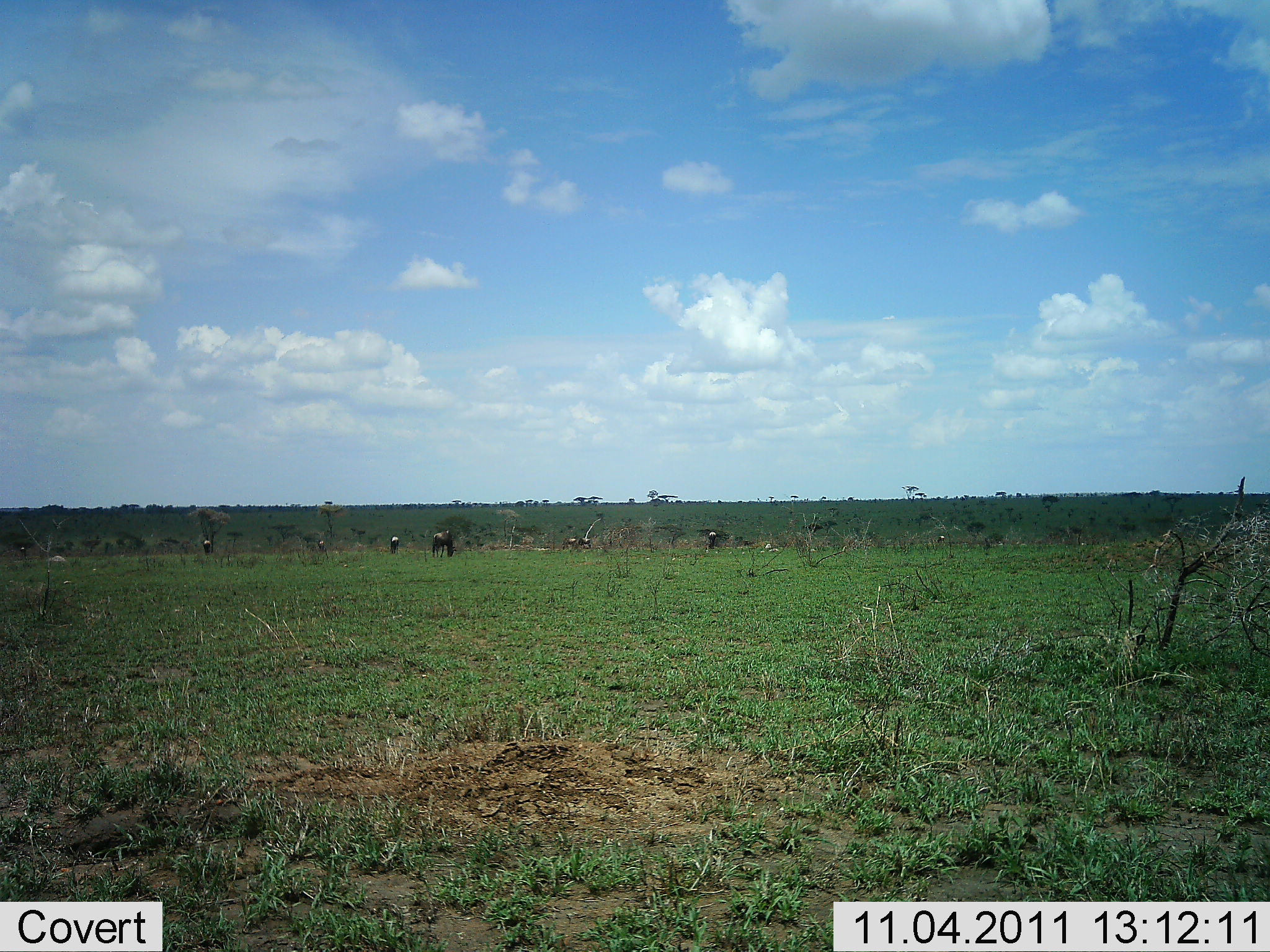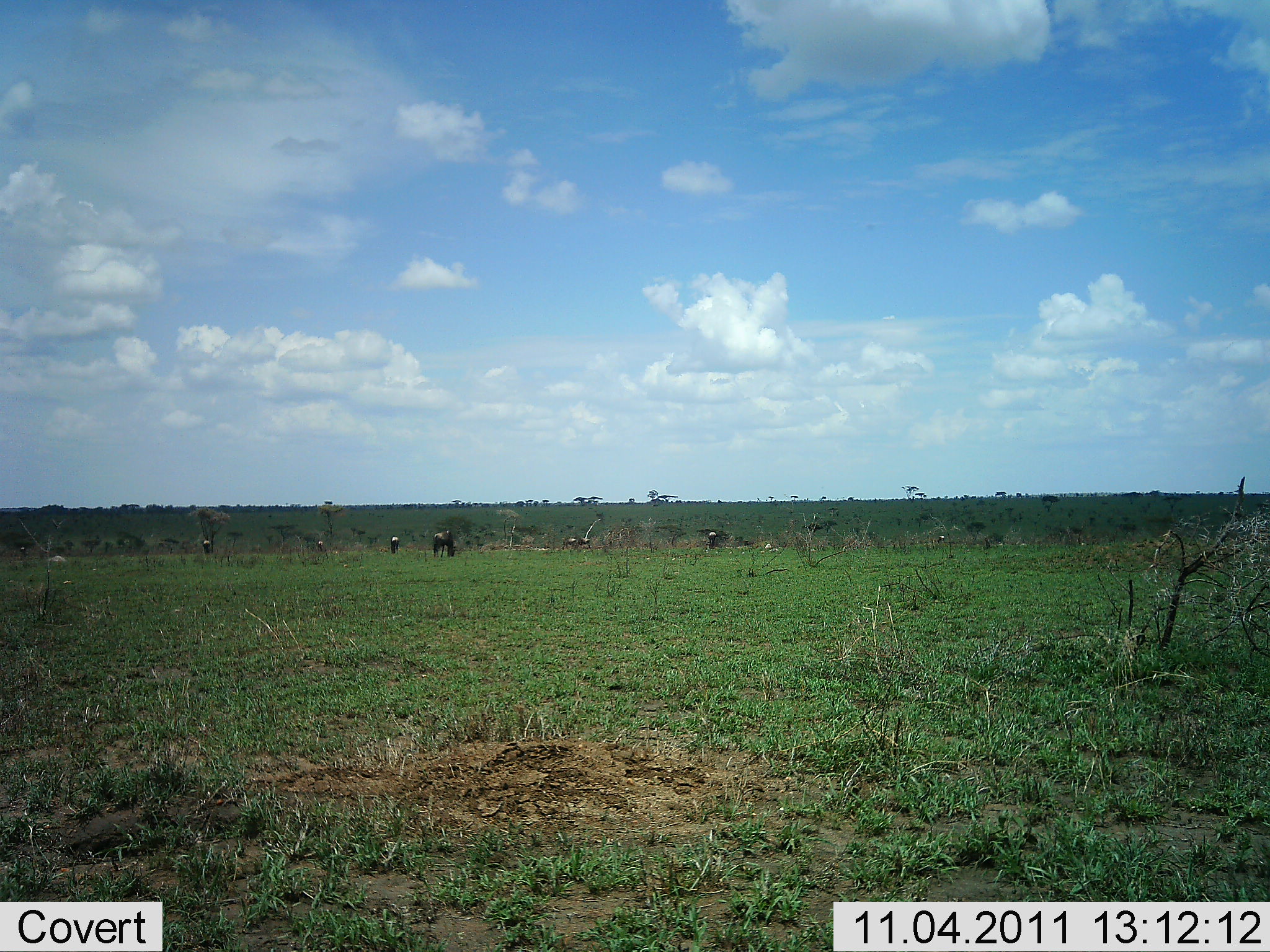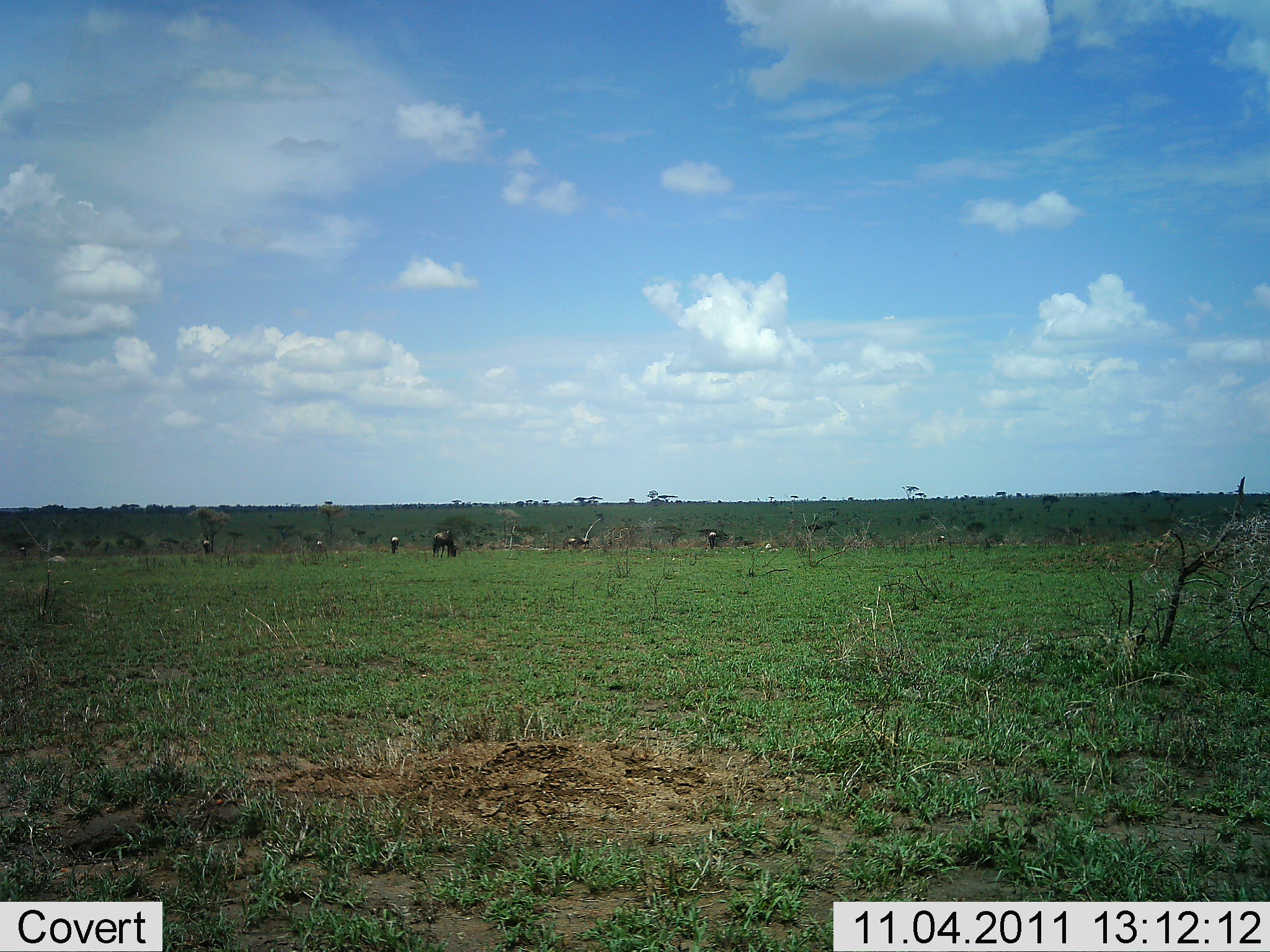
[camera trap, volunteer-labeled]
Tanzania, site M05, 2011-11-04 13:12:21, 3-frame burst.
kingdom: Animalia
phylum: Chordata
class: Mammalia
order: Artiodactyla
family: Bovidae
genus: Connochaetes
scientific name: Connochaetes taurinus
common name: blue wildebeest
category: wildebeest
Wildebeest (blue wildebeest) (Connochaetes taurinus), count 7. Behavior (volunteer vote fractions): standing 40%, resting 0%, moving 0%, interacting 0%. Young present (vote fraction): 0%. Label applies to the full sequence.